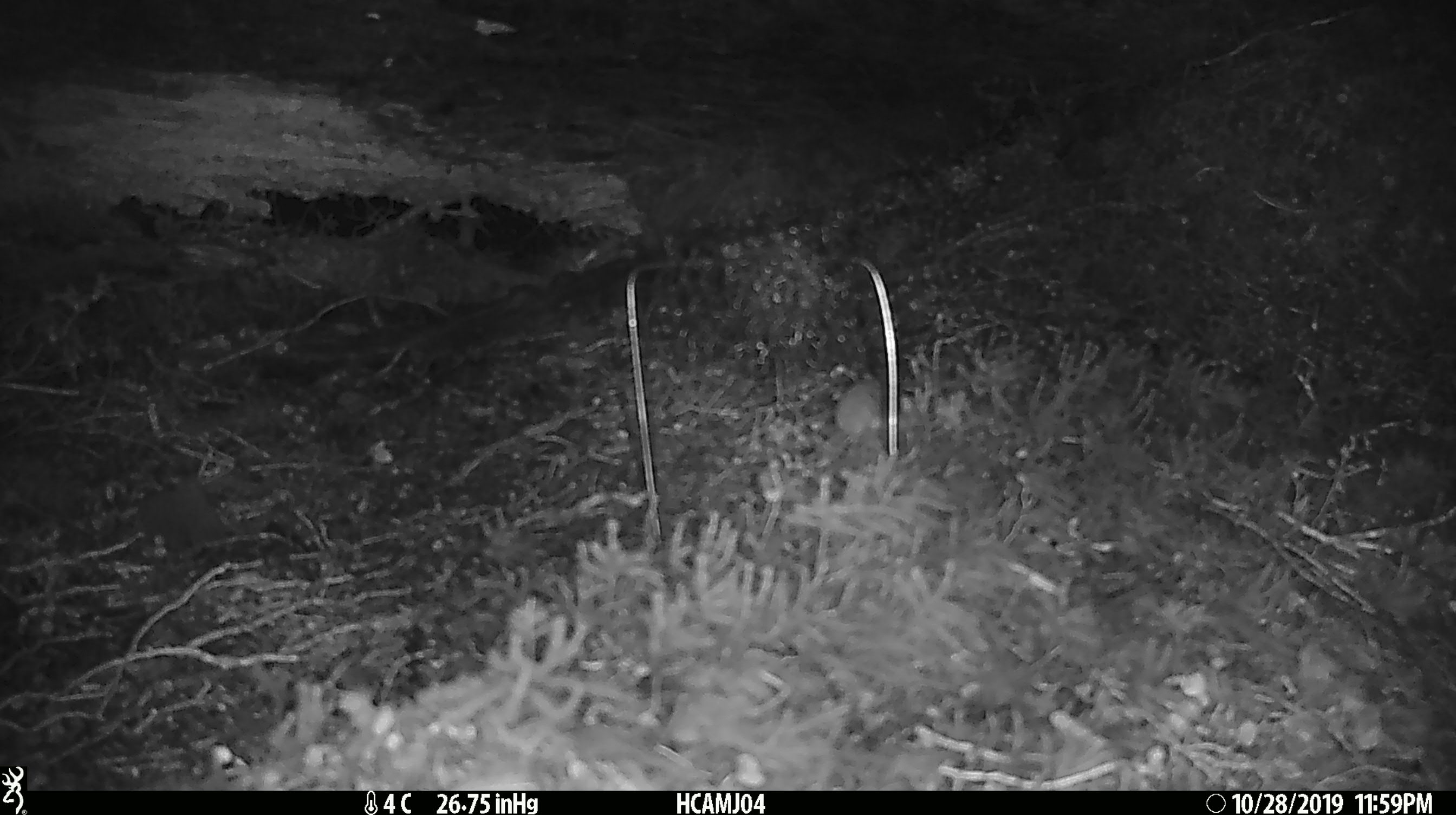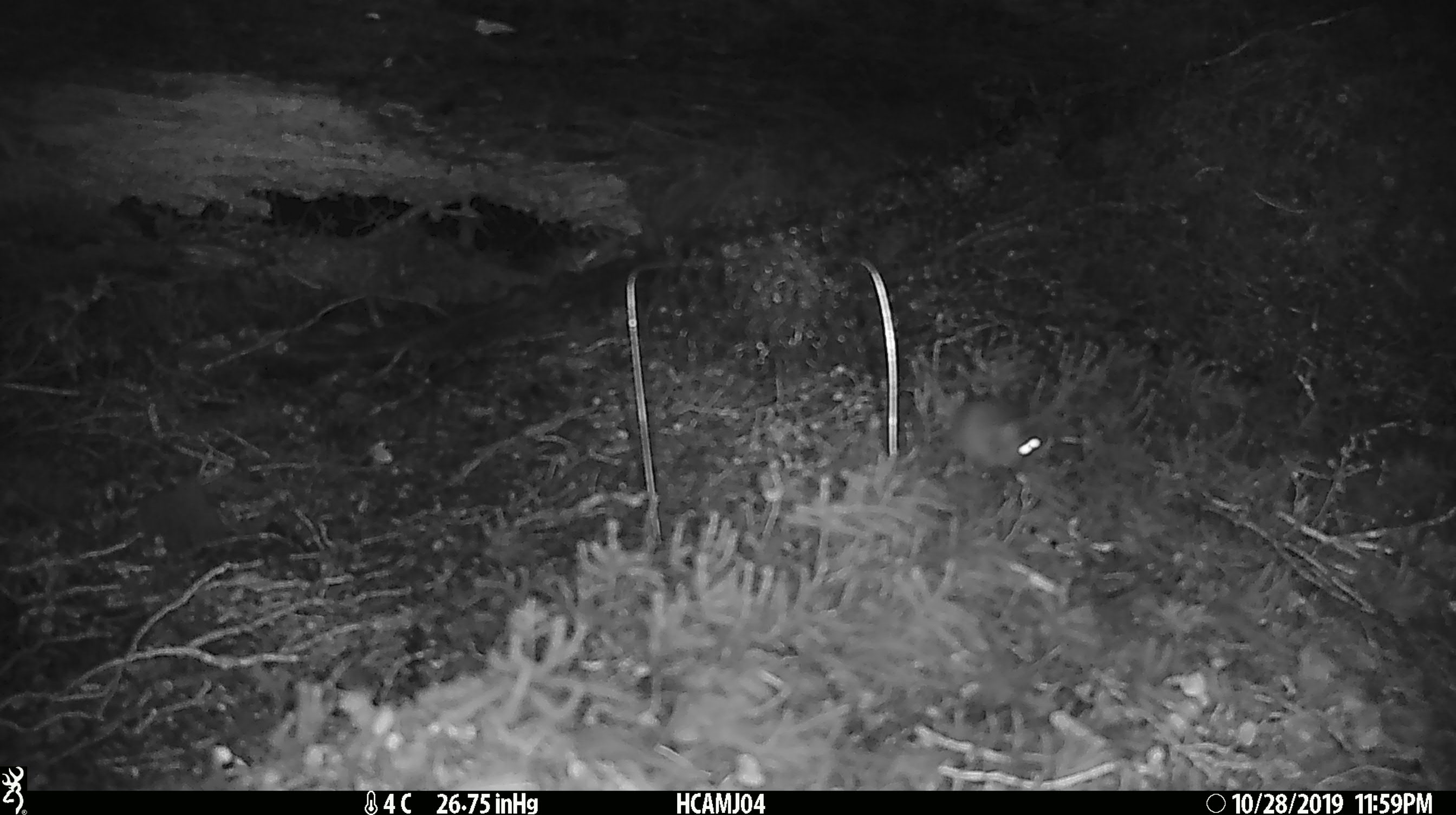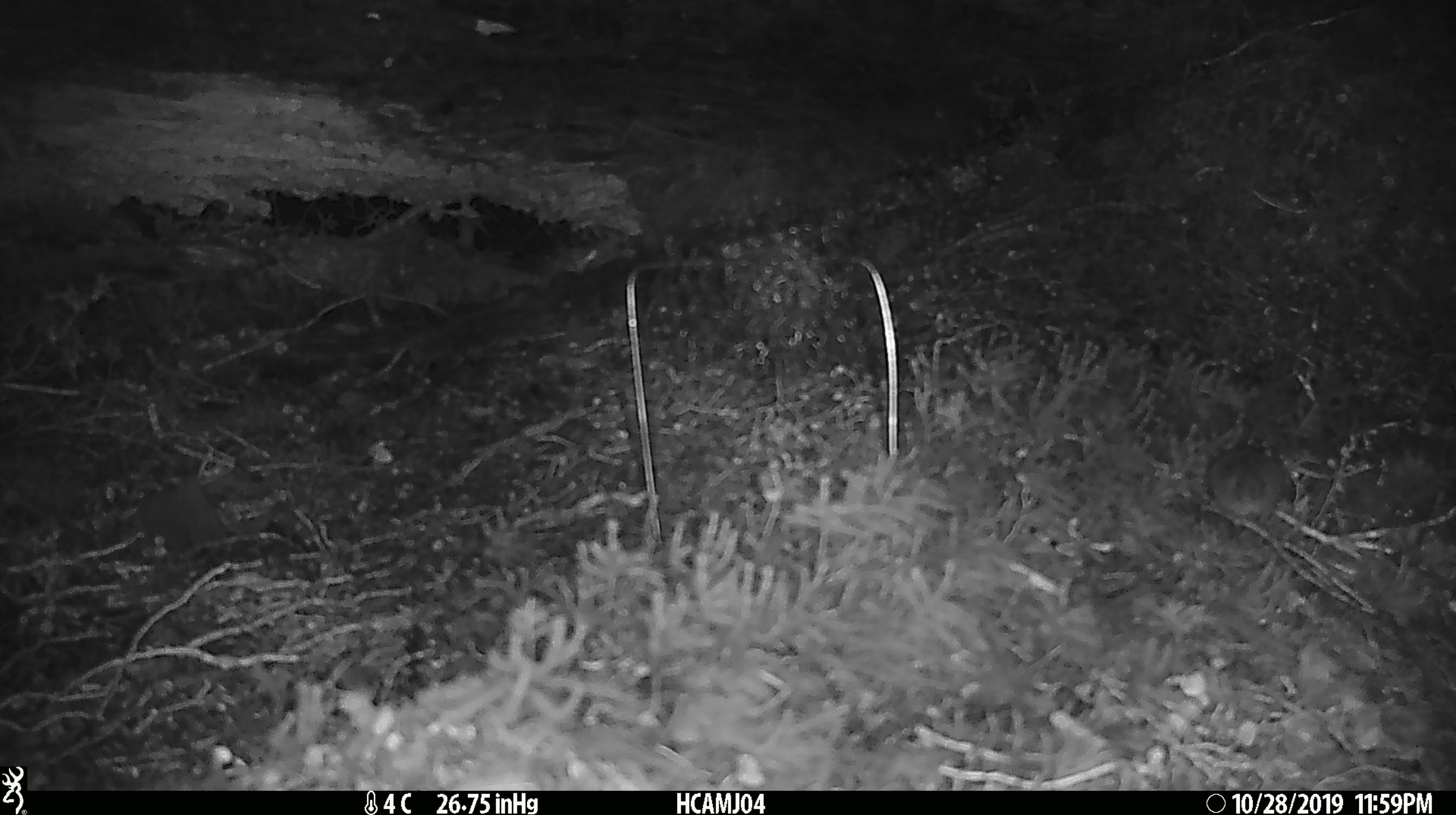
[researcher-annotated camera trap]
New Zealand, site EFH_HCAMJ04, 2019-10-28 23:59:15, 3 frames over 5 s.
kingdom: Animalia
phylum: Chordata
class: Mammalia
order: Rodentia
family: Muridae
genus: Mus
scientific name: Mus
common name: mouse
Mouse (Mus).